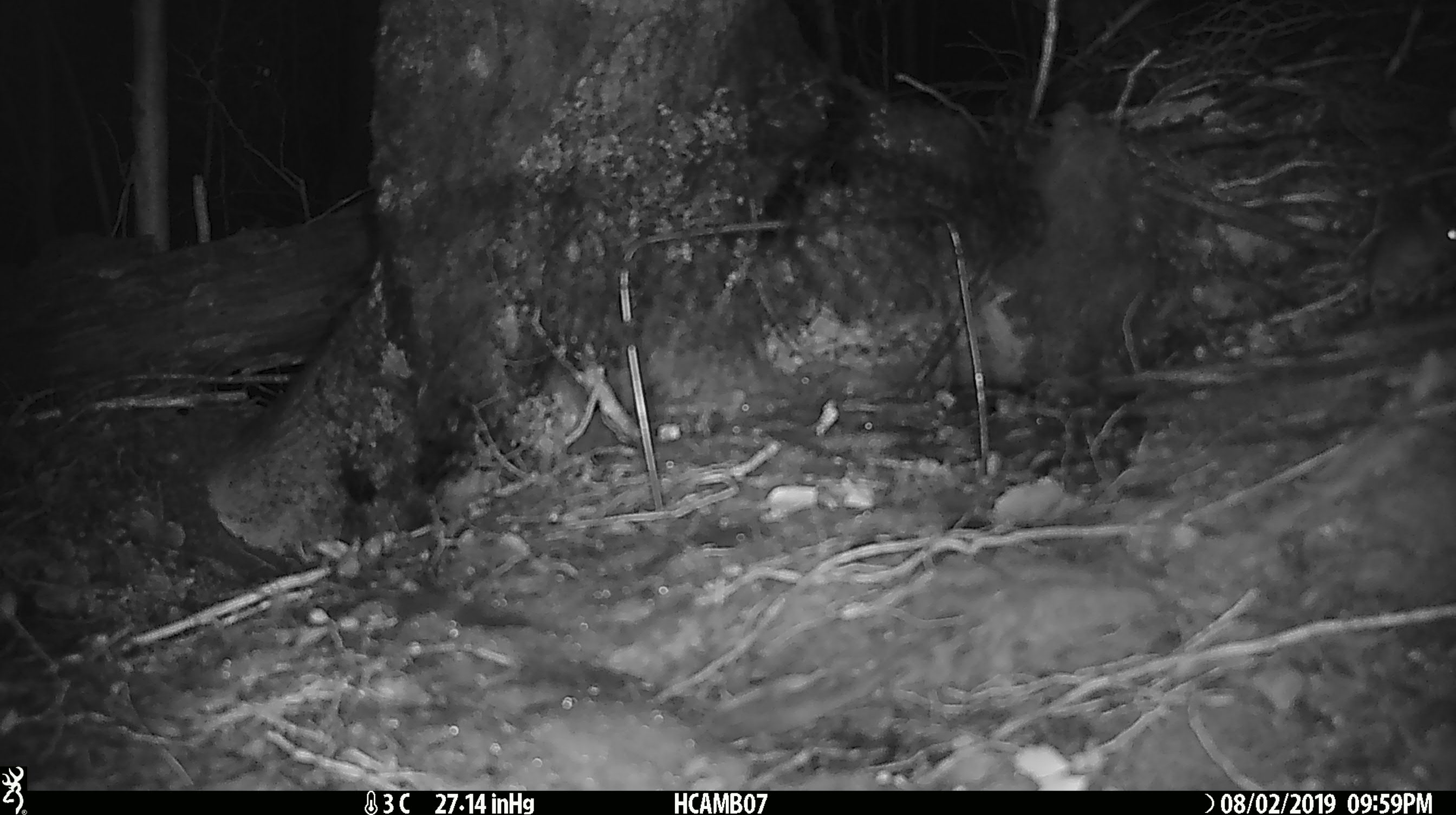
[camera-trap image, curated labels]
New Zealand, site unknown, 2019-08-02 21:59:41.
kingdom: Animalia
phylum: Chordata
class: Mammalia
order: Rodentia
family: Muridae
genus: Mus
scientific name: Mus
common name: mouse